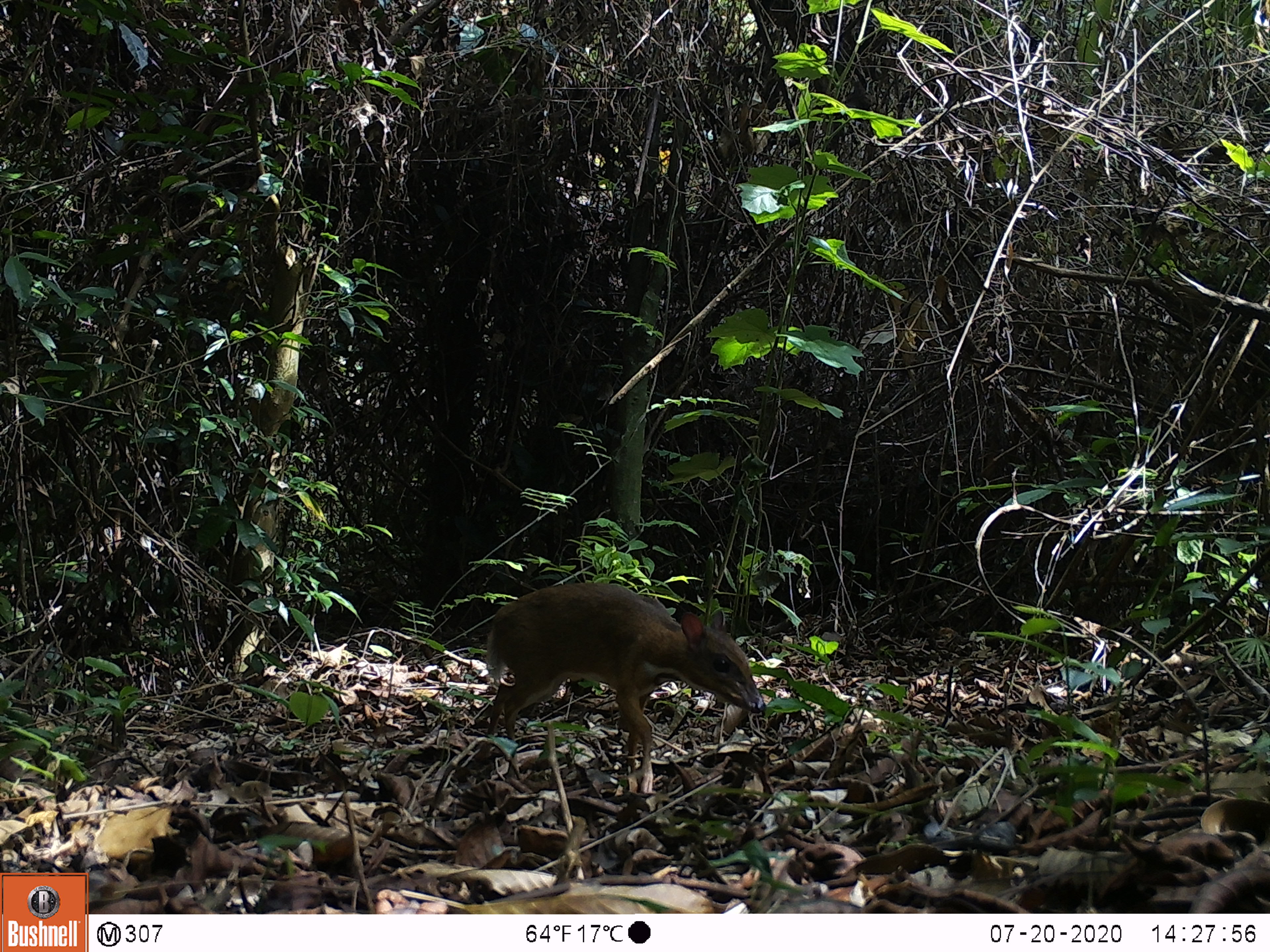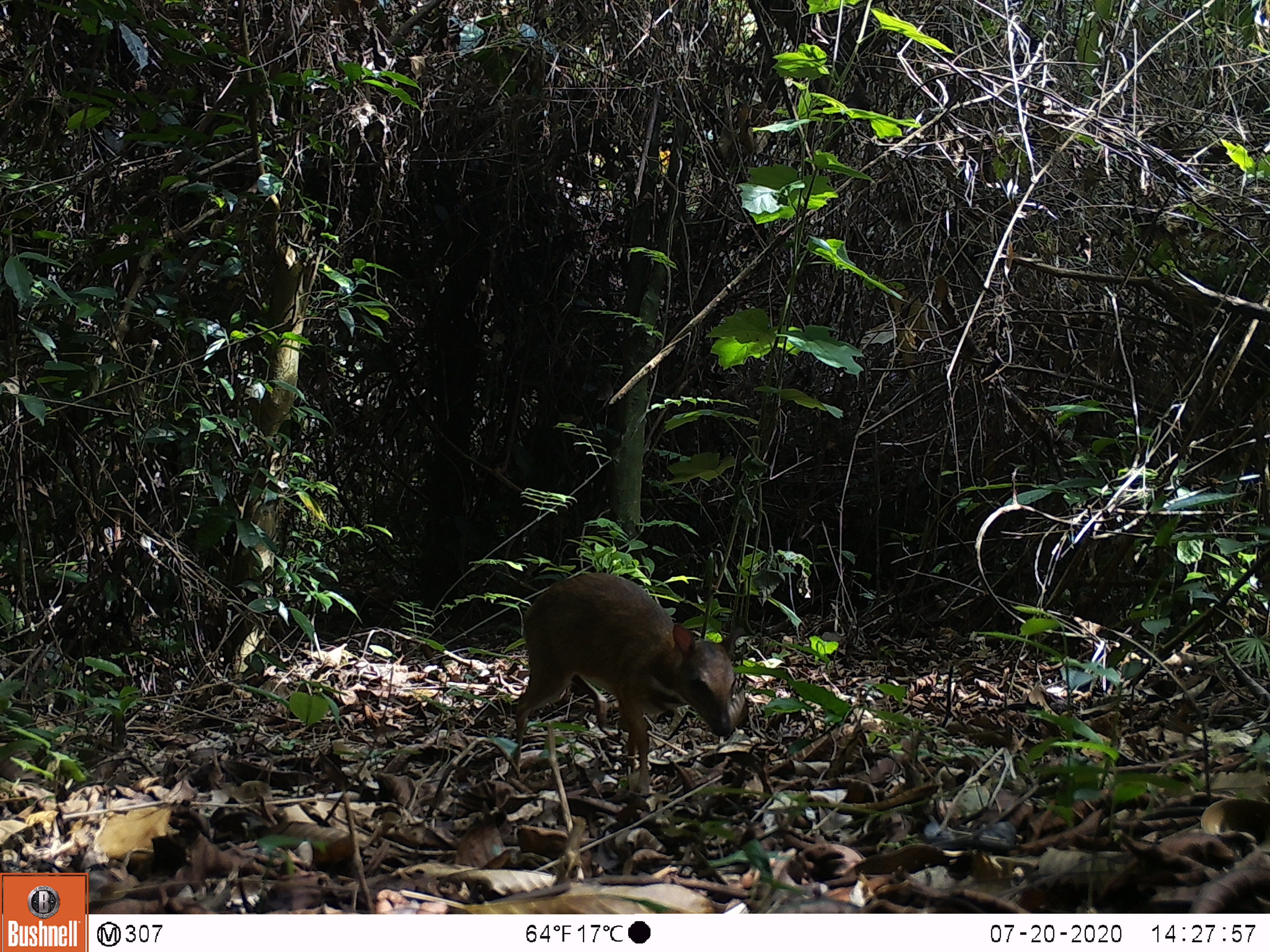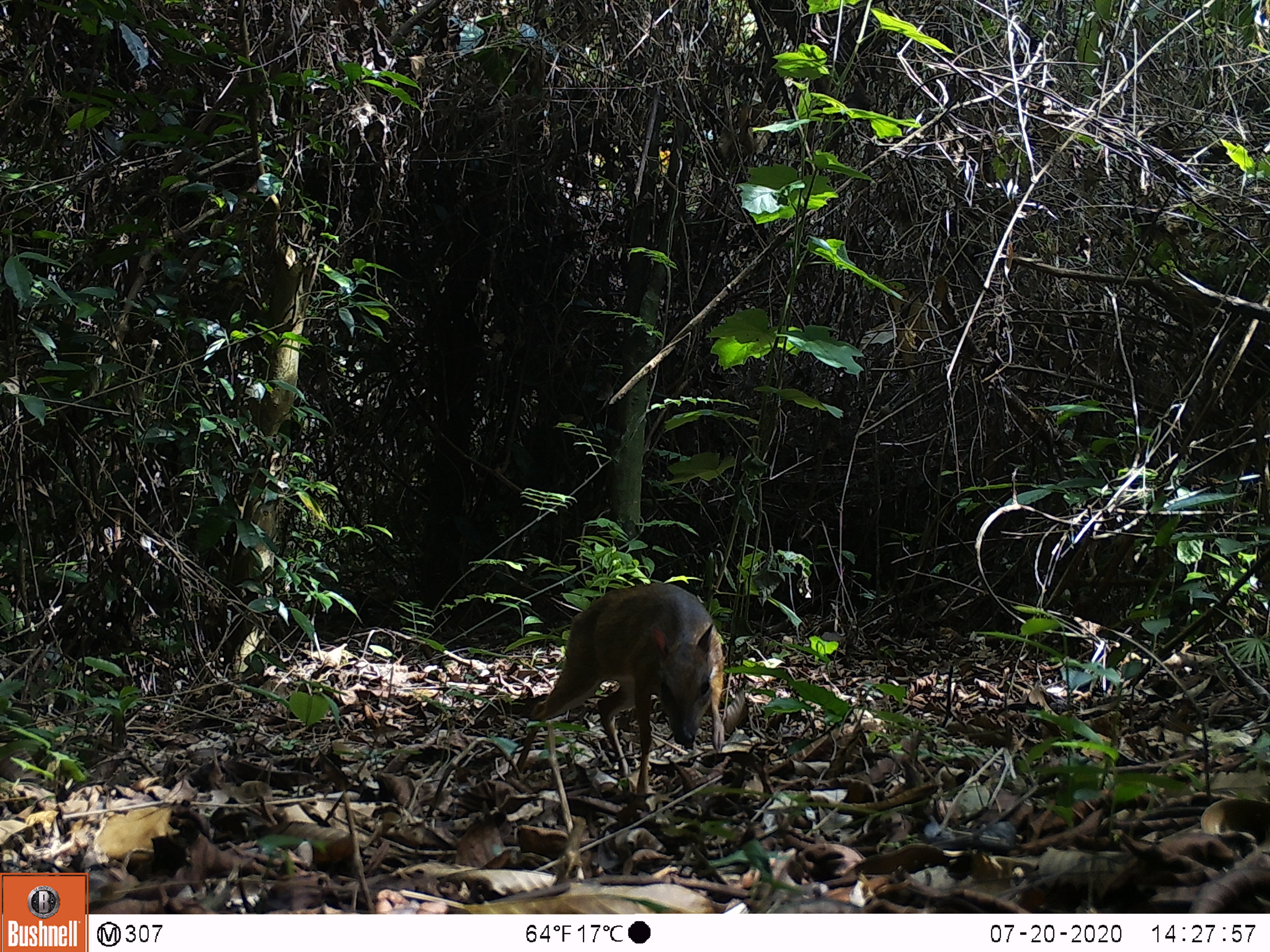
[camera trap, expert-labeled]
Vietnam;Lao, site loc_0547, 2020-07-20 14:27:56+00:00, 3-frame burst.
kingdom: Animalia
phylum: Chordata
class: Mammalia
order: Artiodactyla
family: Tragulidae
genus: Moschiola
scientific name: Moschiola meminna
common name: chevrotain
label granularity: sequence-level